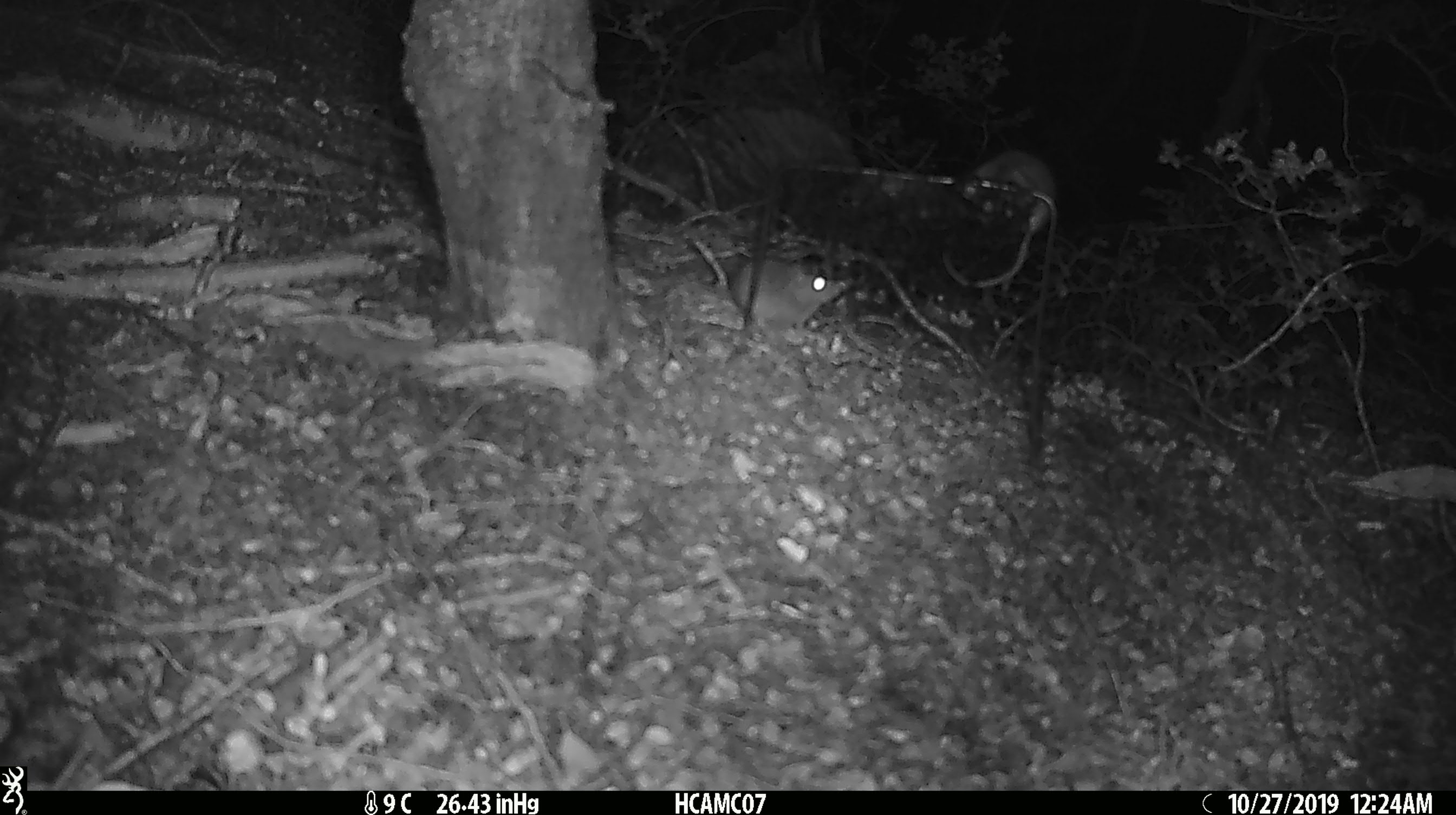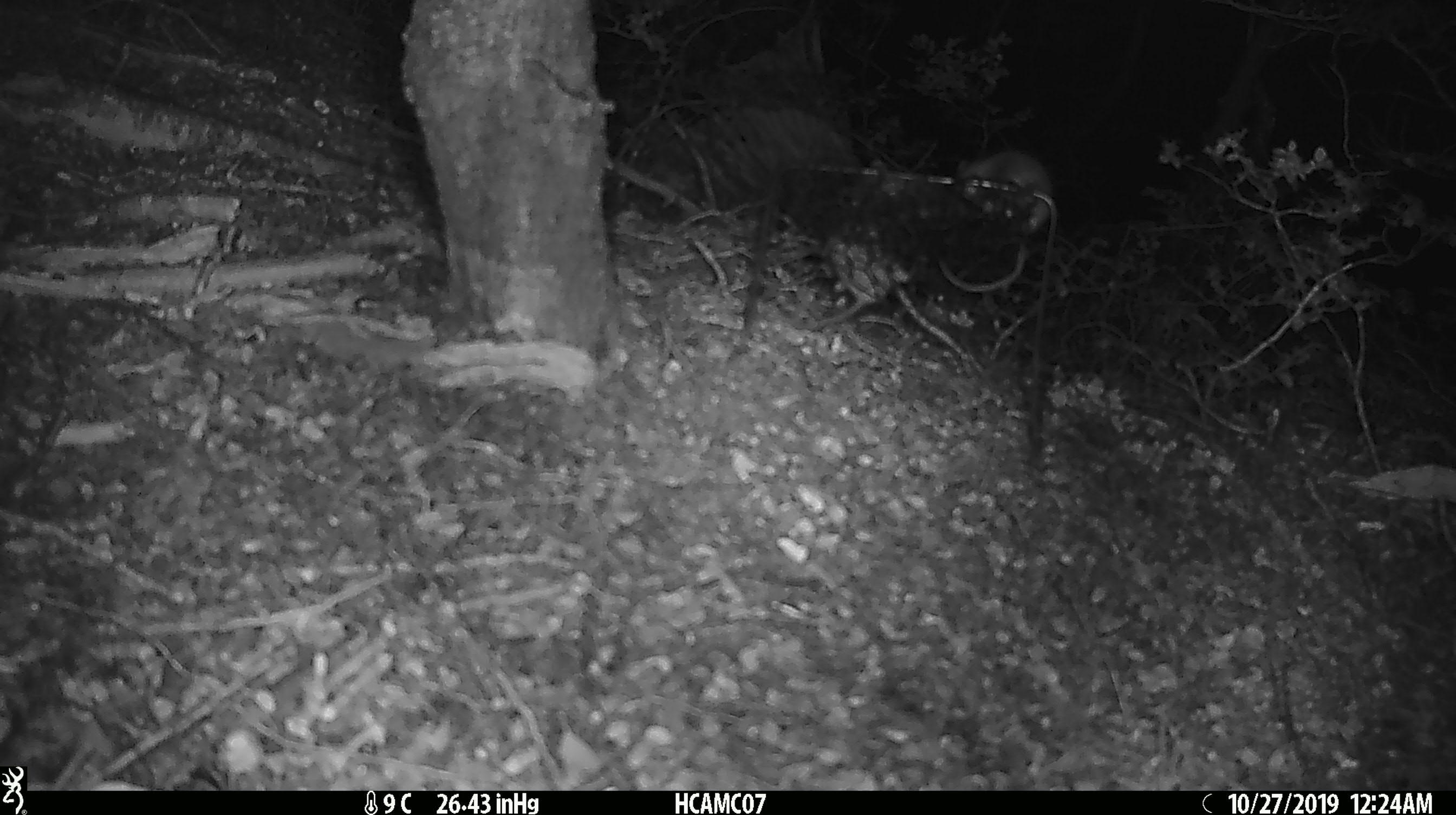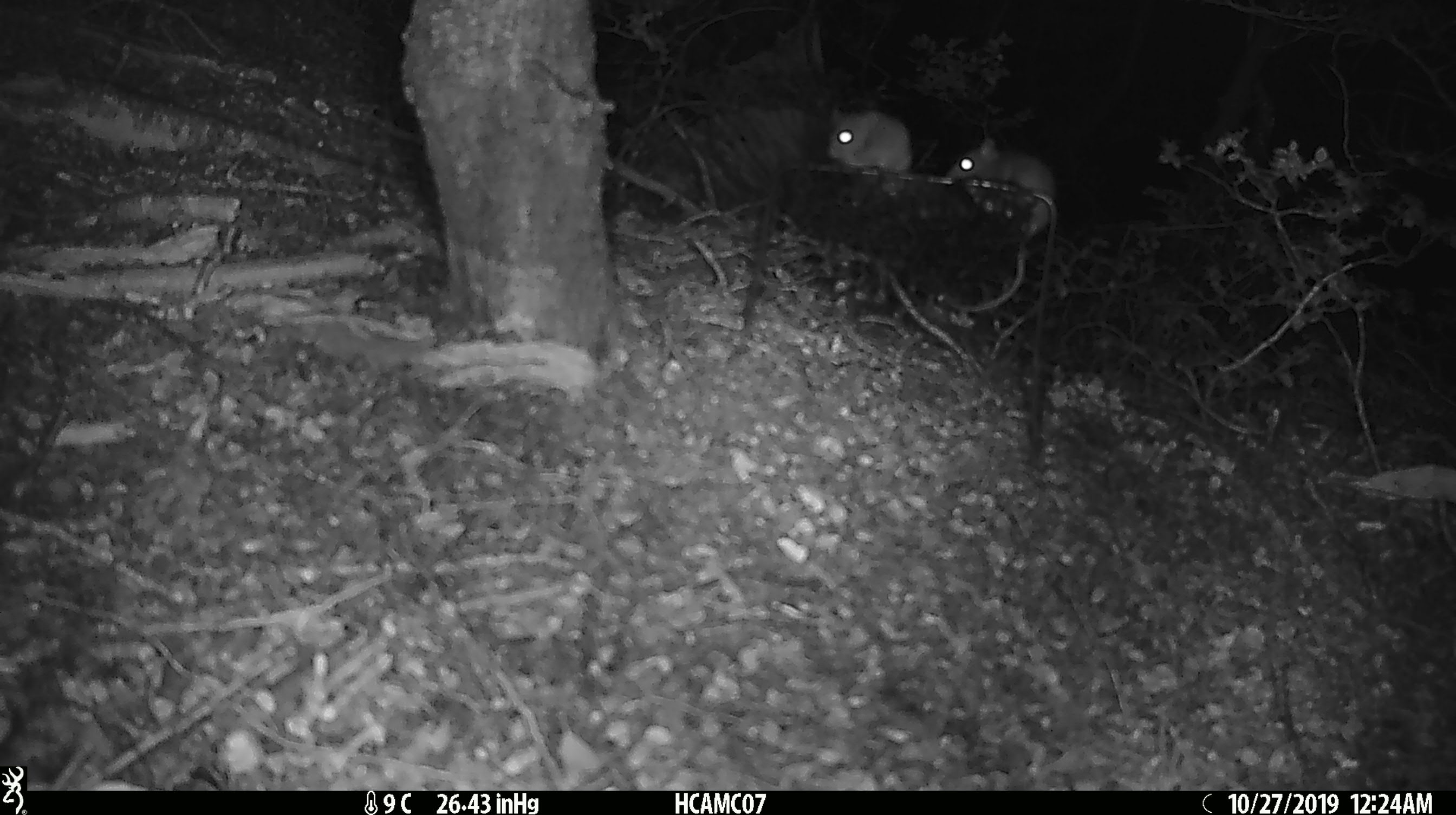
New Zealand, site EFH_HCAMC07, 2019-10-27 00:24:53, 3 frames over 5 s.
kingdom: Animalia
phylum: Chordata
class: Mammalia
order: Rodentia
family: Muridae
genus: Mus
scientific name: Mus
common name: mouse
Mouse (Mus).